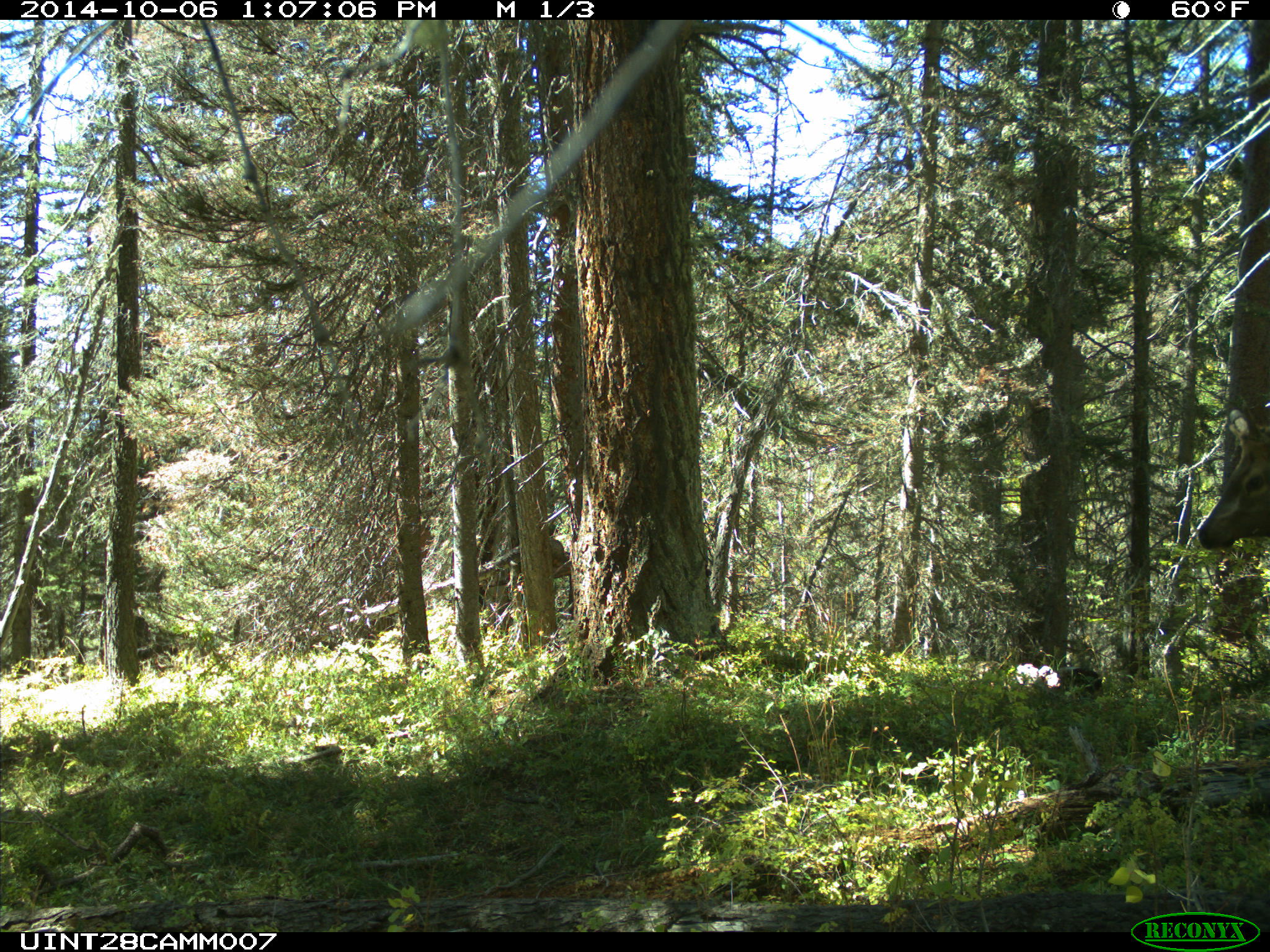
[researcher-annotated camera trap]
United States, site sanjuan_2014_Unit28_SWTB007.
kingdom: Animalia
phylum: Chordata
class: Mammalia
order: Artiodactyla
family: Cervidae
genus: Cervus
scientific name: Cervus elaphus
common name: red deer